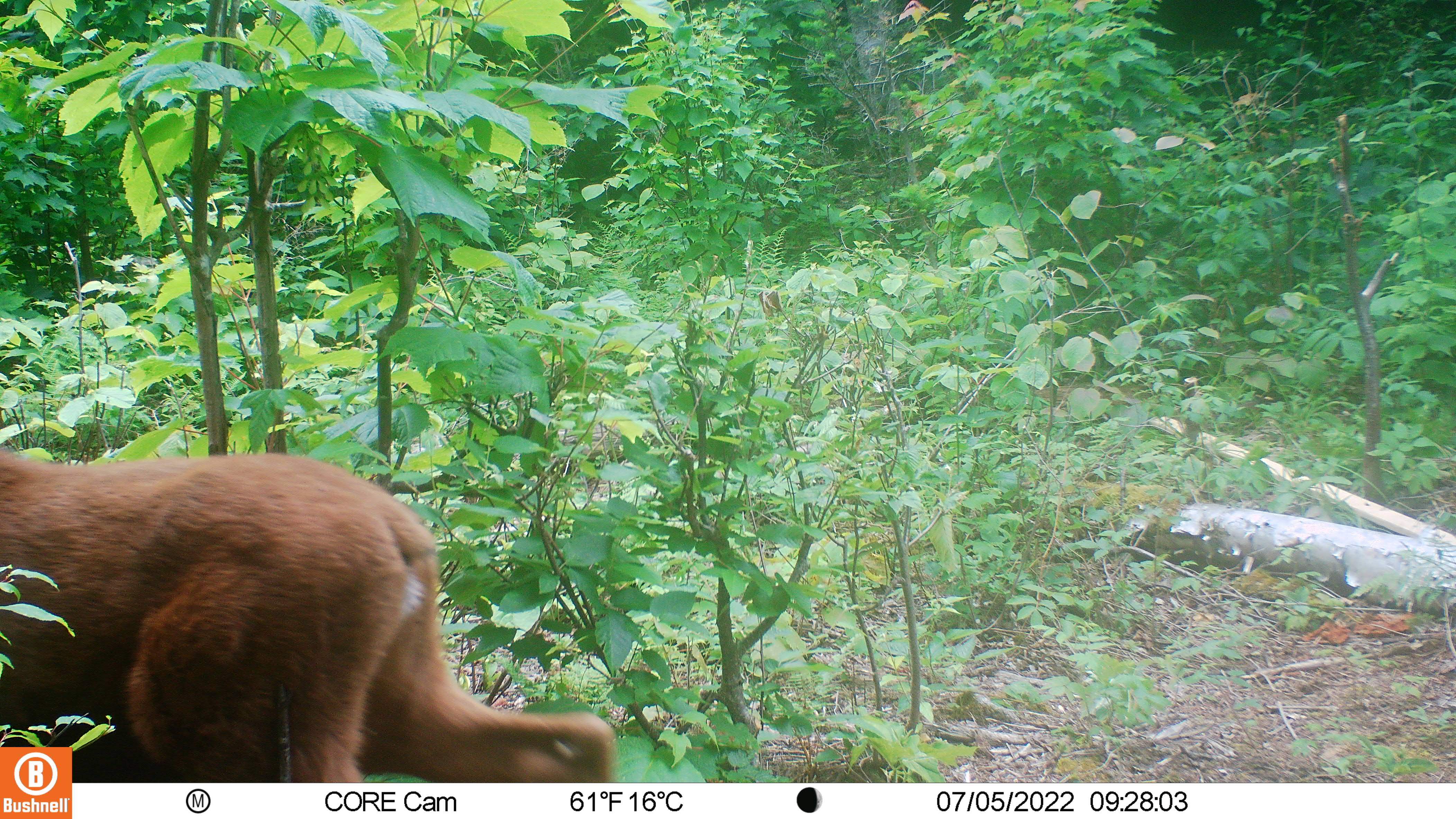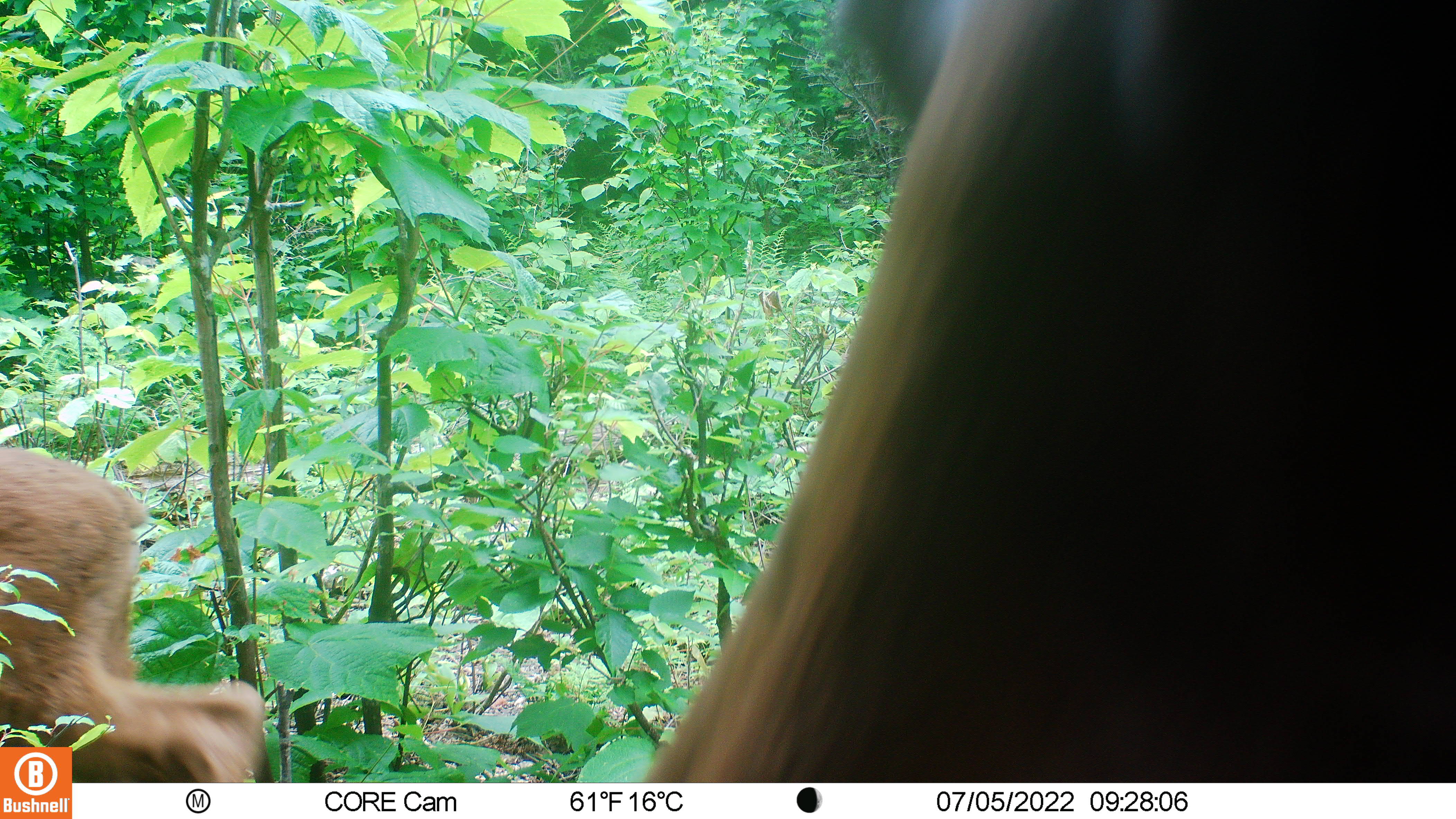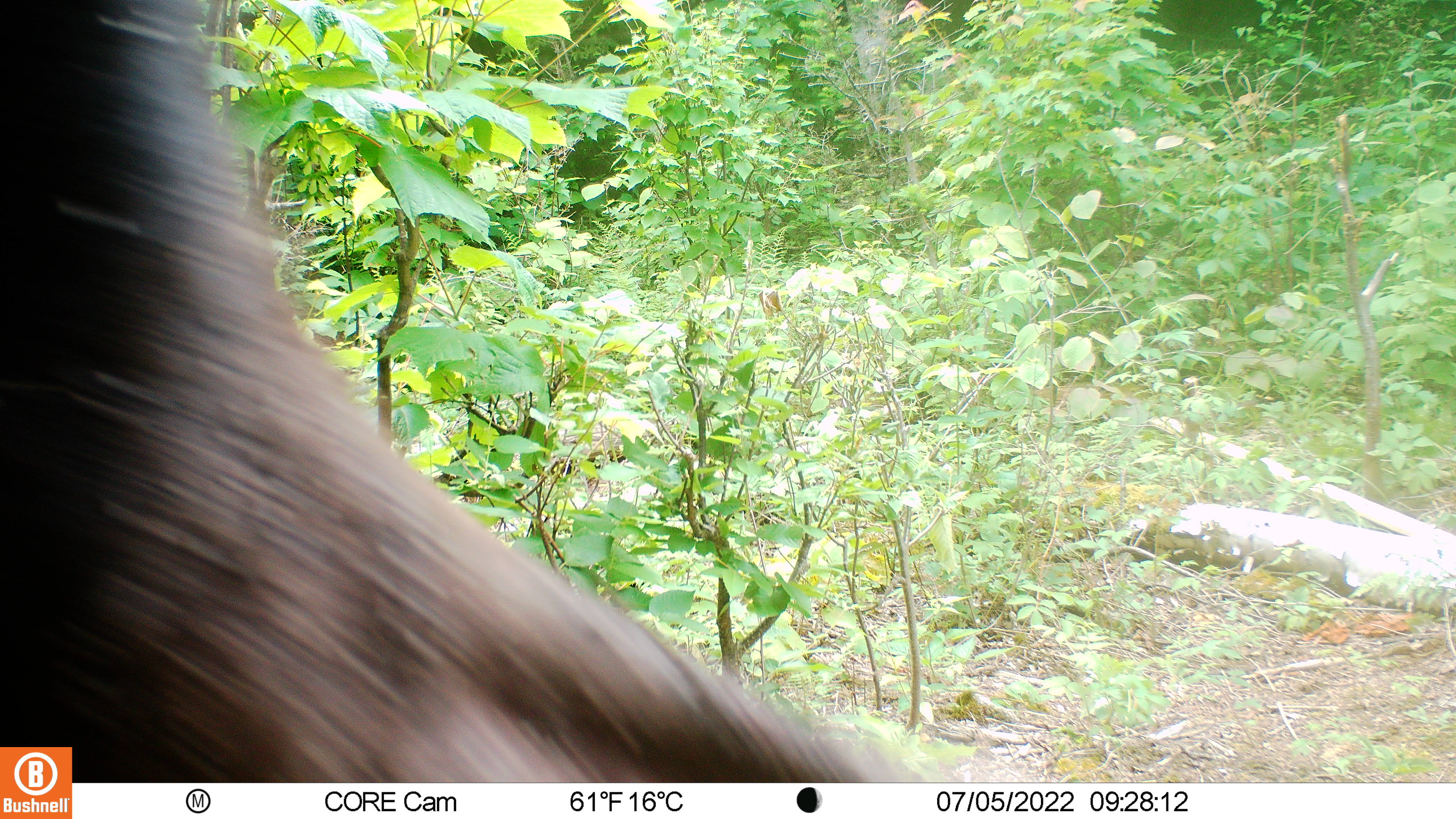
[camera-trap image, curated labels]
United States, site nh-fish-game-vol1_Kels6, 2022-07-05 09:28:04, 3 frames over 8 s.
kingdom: Animalia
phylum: Chordata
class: Mammalia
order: Artiodactyla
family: Cervidae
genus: Alces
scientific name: Alces alces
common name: moose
Moose (Alces alces).